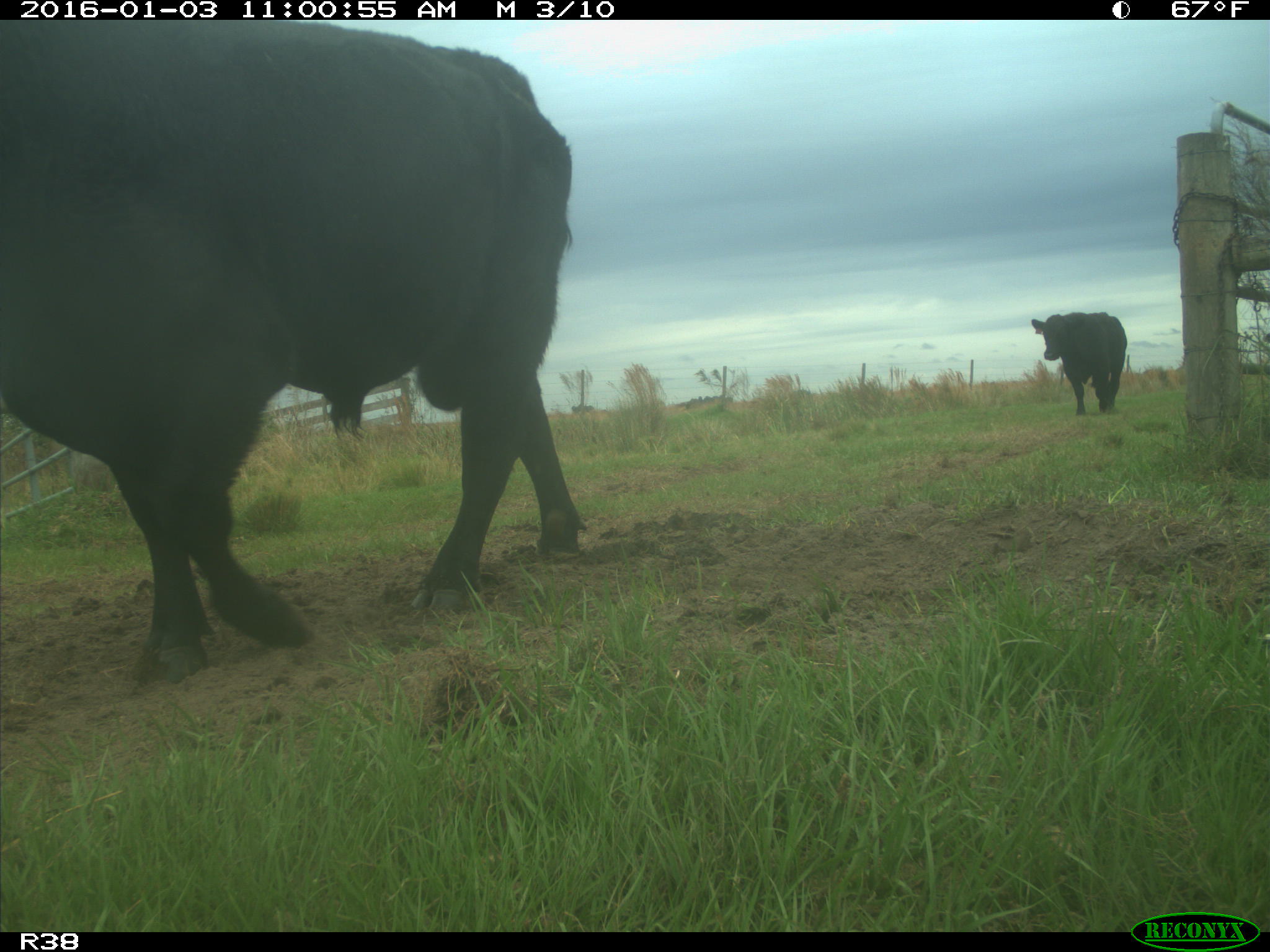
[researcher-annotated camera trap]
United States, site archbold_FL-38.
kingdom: Animalia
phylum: Chordata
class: Mammalia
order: Artiodactyla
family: Bovidae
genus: Bos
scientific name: Bos taurus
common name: domestic cow